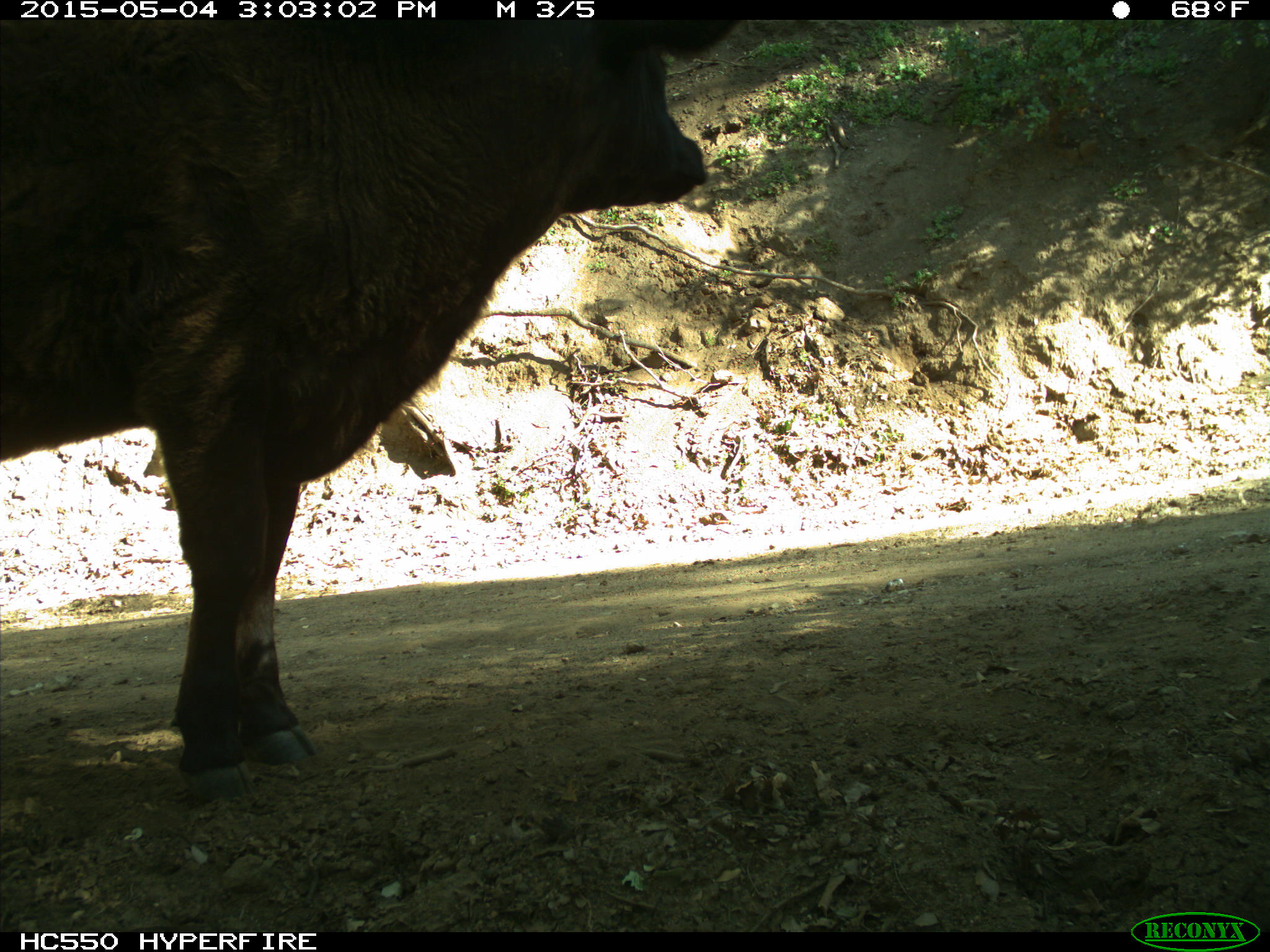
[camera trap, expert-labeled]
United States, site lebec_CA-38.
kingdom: Animalia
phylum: Chordata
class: Mammalia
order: Artiodactyla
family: Bovidae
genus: Bos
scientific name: Bos taurus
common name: domestic cow